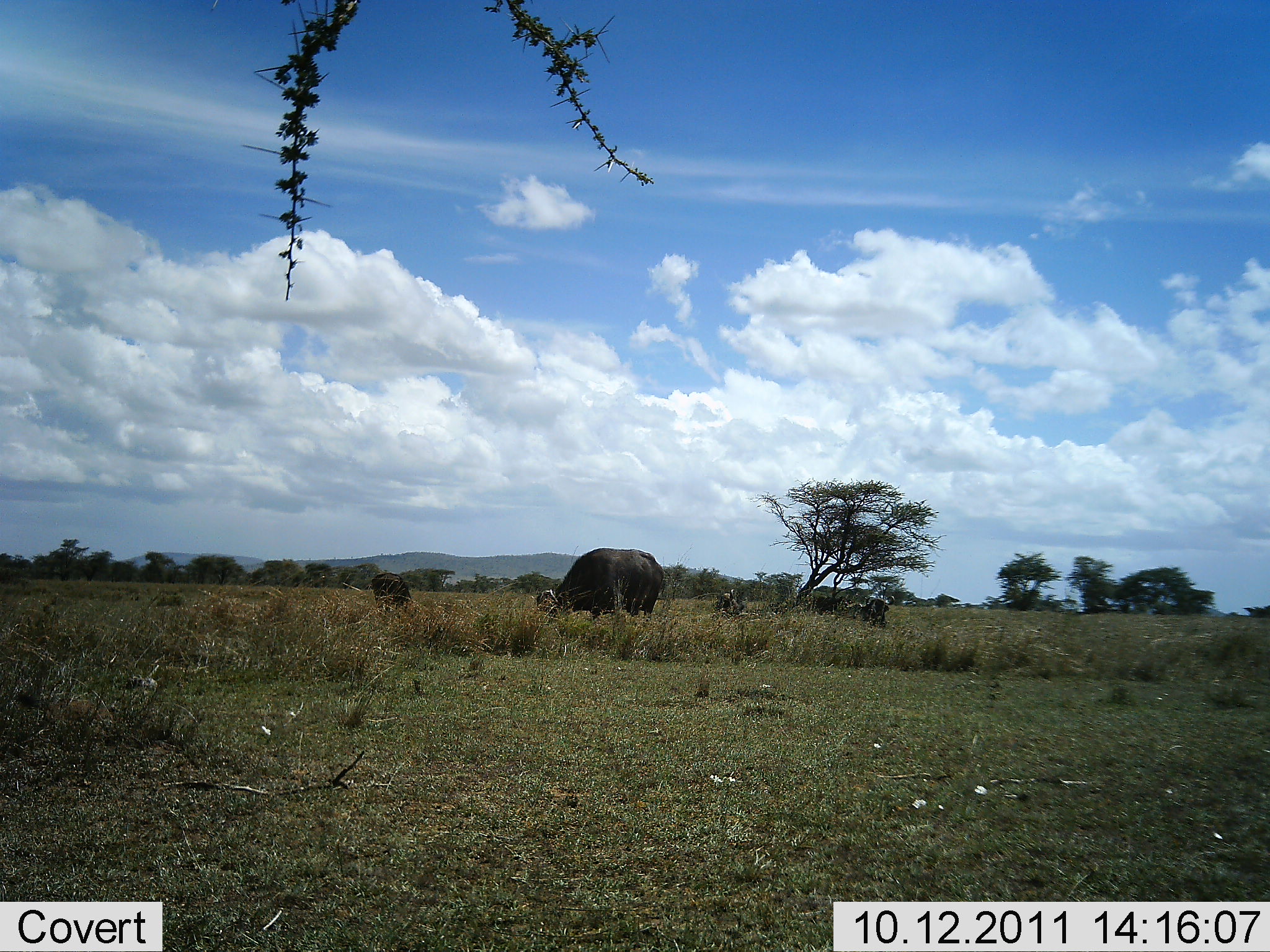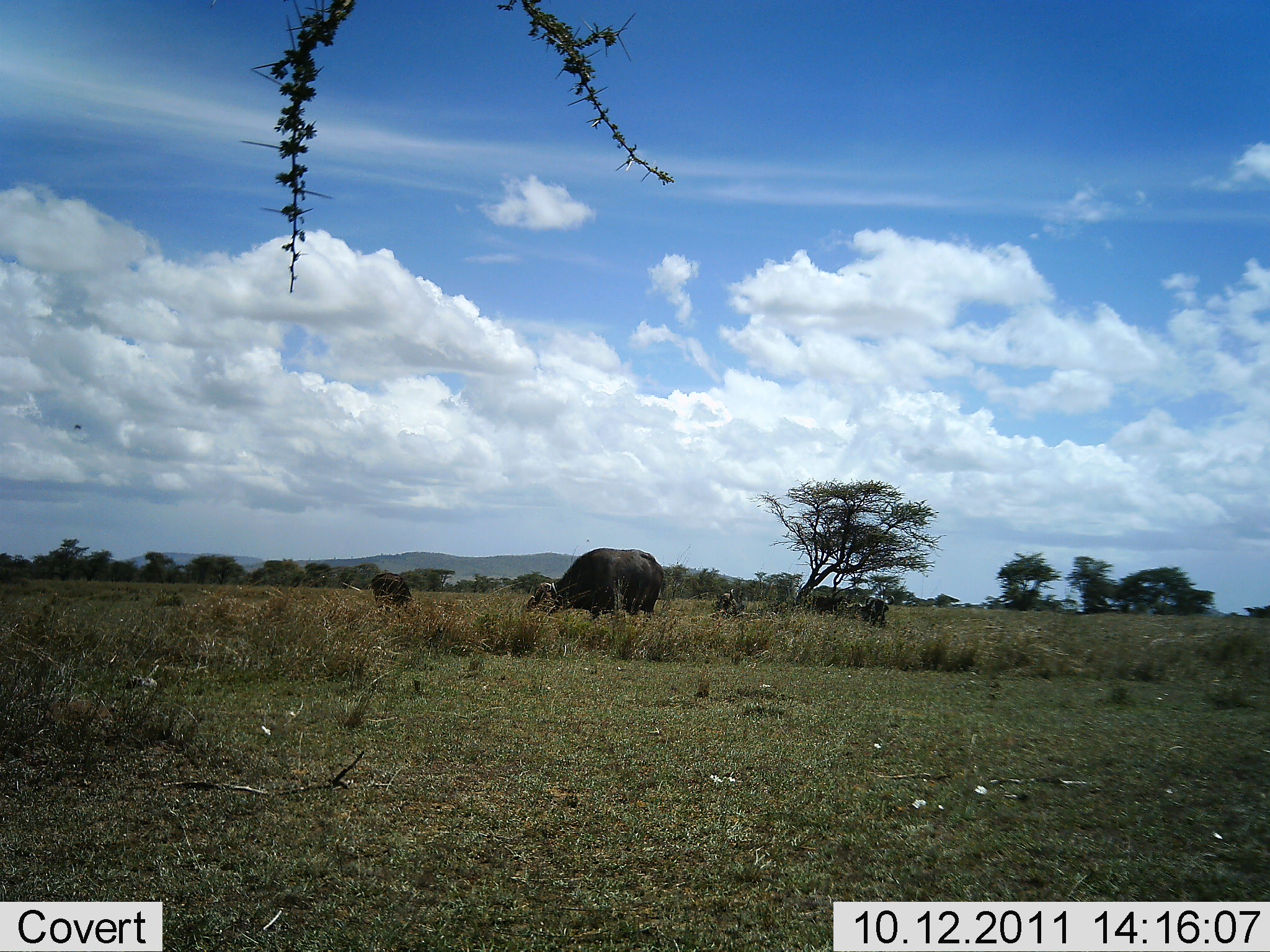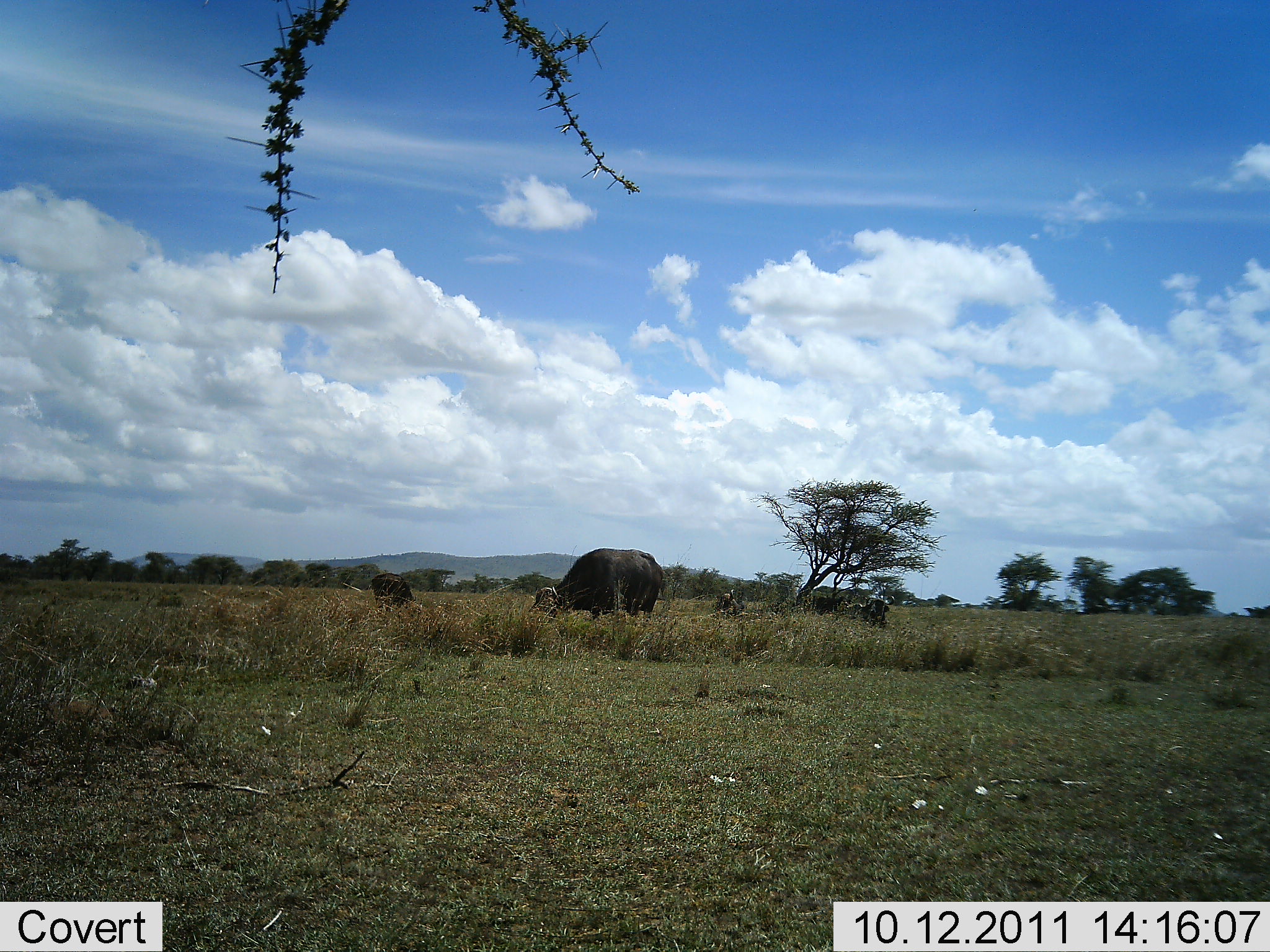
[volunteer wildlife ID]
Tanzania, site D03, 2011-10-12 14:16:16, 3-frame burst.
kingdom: Animalia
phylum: Chordata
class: Mammalia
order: Artiodactyla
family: Bovidae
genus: Syncerus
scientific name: Syncerus caffer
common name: cape buffalo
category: buffalo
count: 2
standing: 27%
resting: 0%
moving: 0%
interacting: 0%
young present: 0%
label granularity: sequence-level